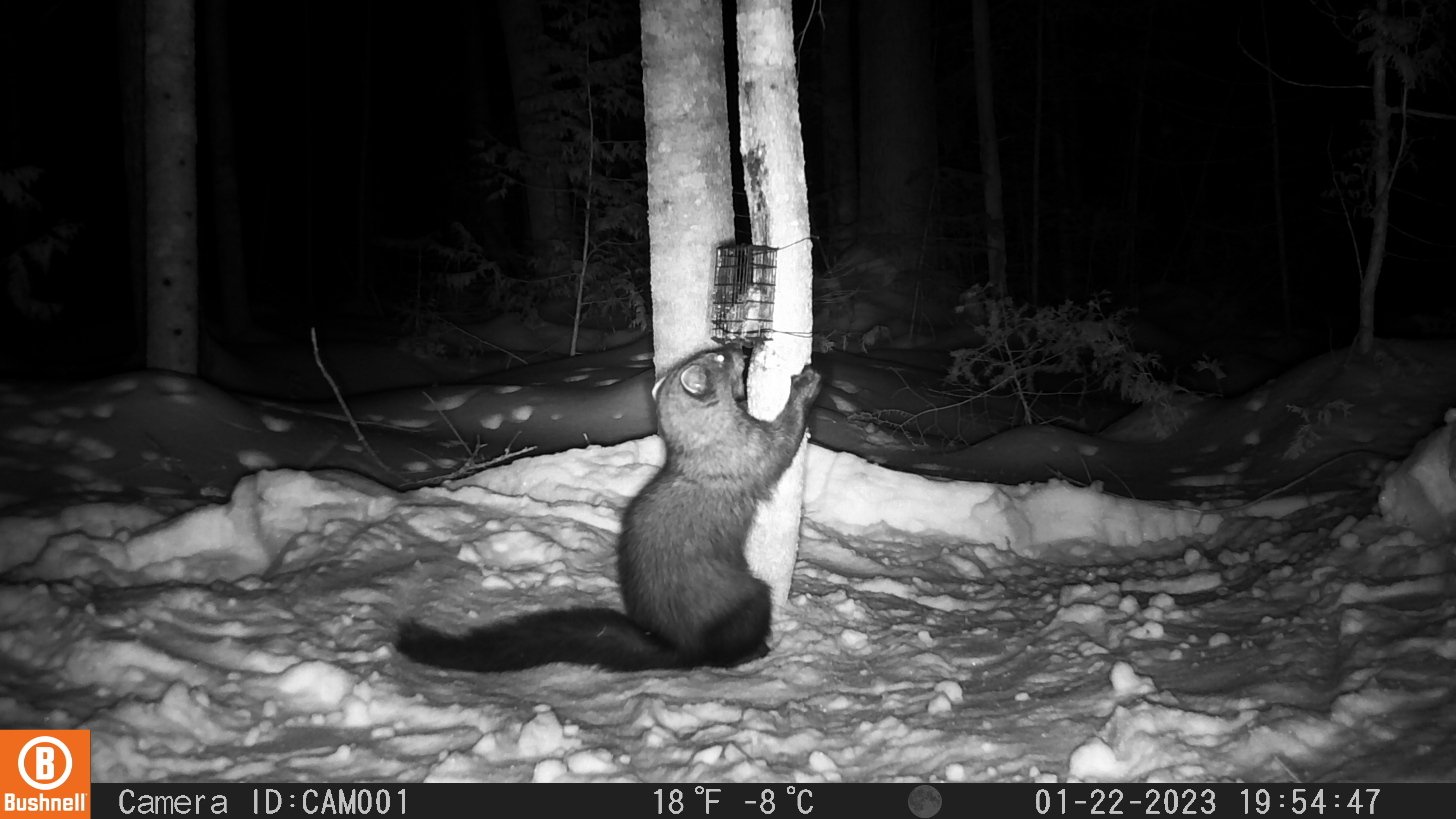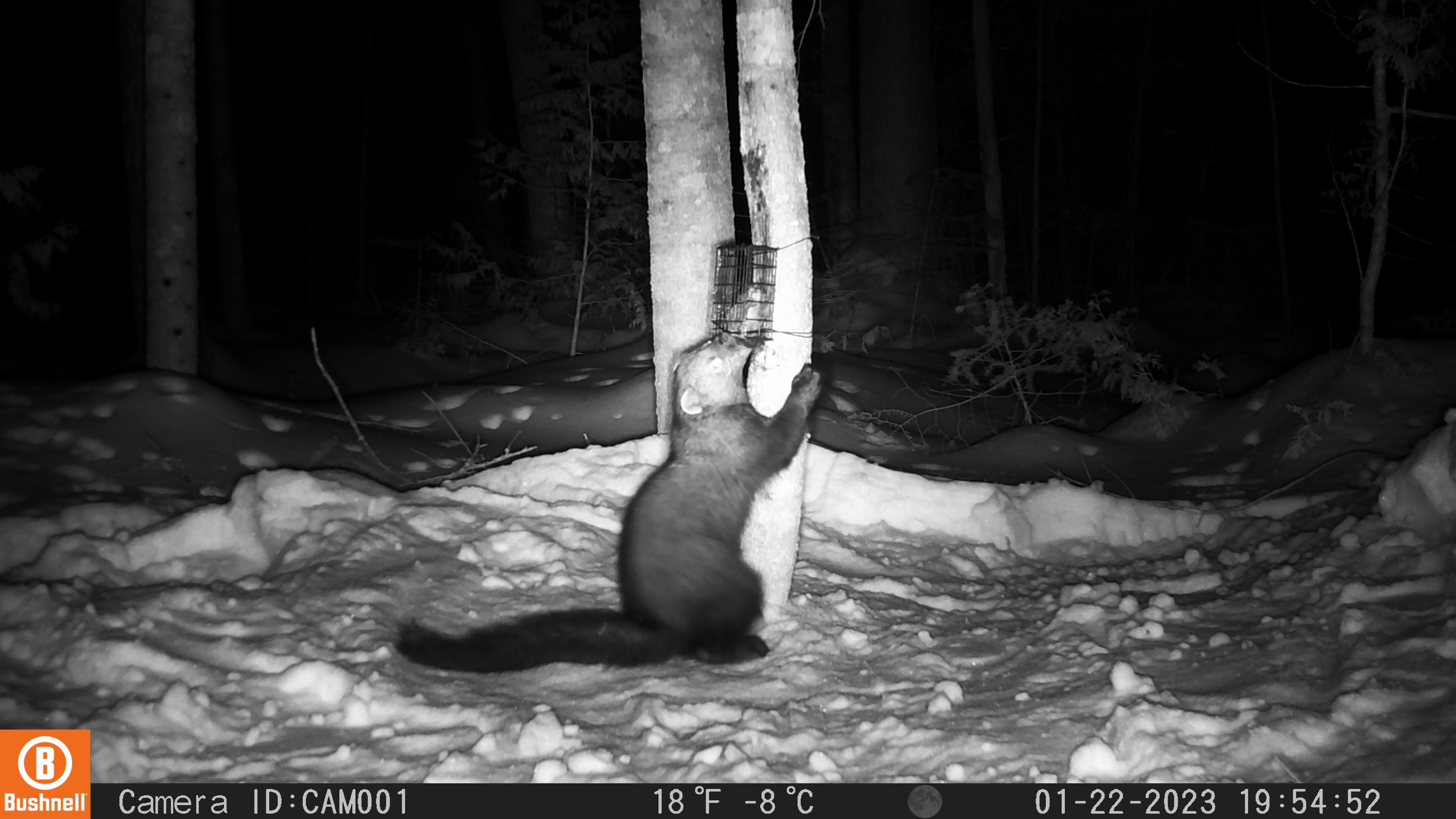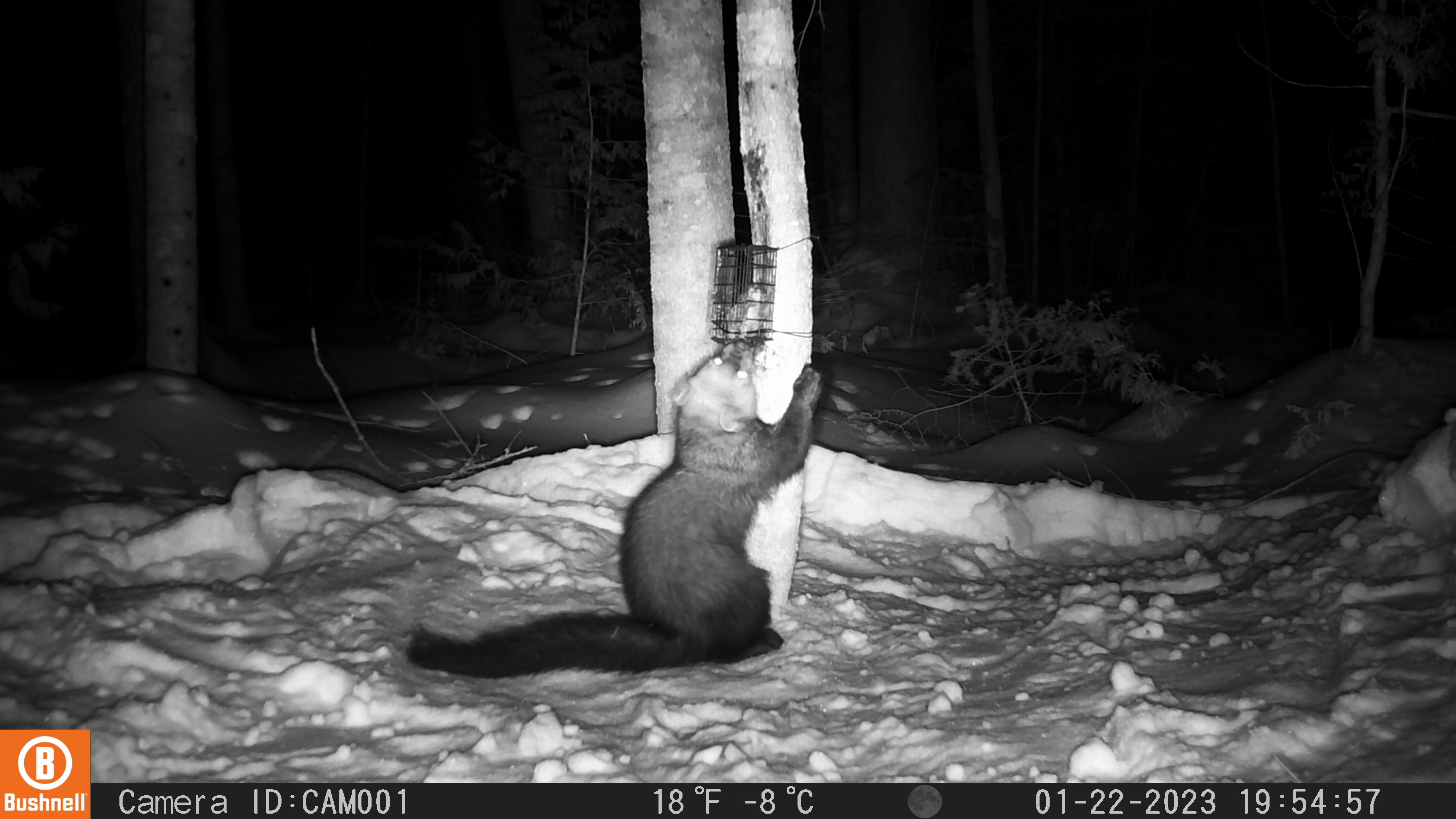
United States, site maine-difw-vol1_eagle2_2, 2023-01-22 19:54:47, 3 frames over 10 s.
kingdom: Animalia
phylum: Chordata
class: Mammalia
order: Carnivora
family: Mustelidae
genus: Pekania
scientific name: Pekania pennanti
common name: fisher